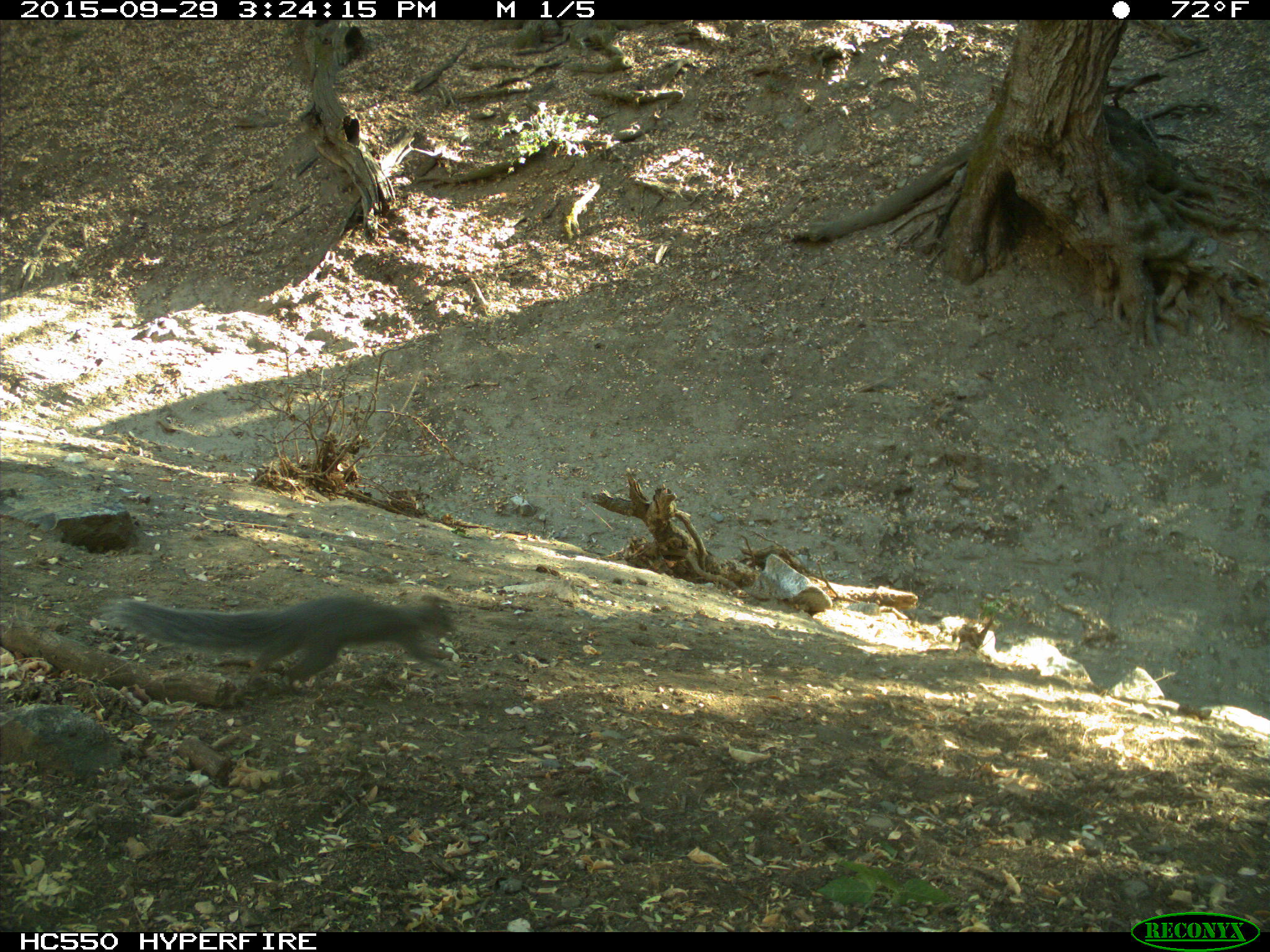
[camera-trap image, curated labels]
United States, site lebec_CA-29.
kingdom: Animalia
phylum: Chordata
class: Mammalia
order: Rodentia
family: Sciuridae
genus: Sciurus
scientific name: Sciurus carolinensis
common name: eastern gray squirrel